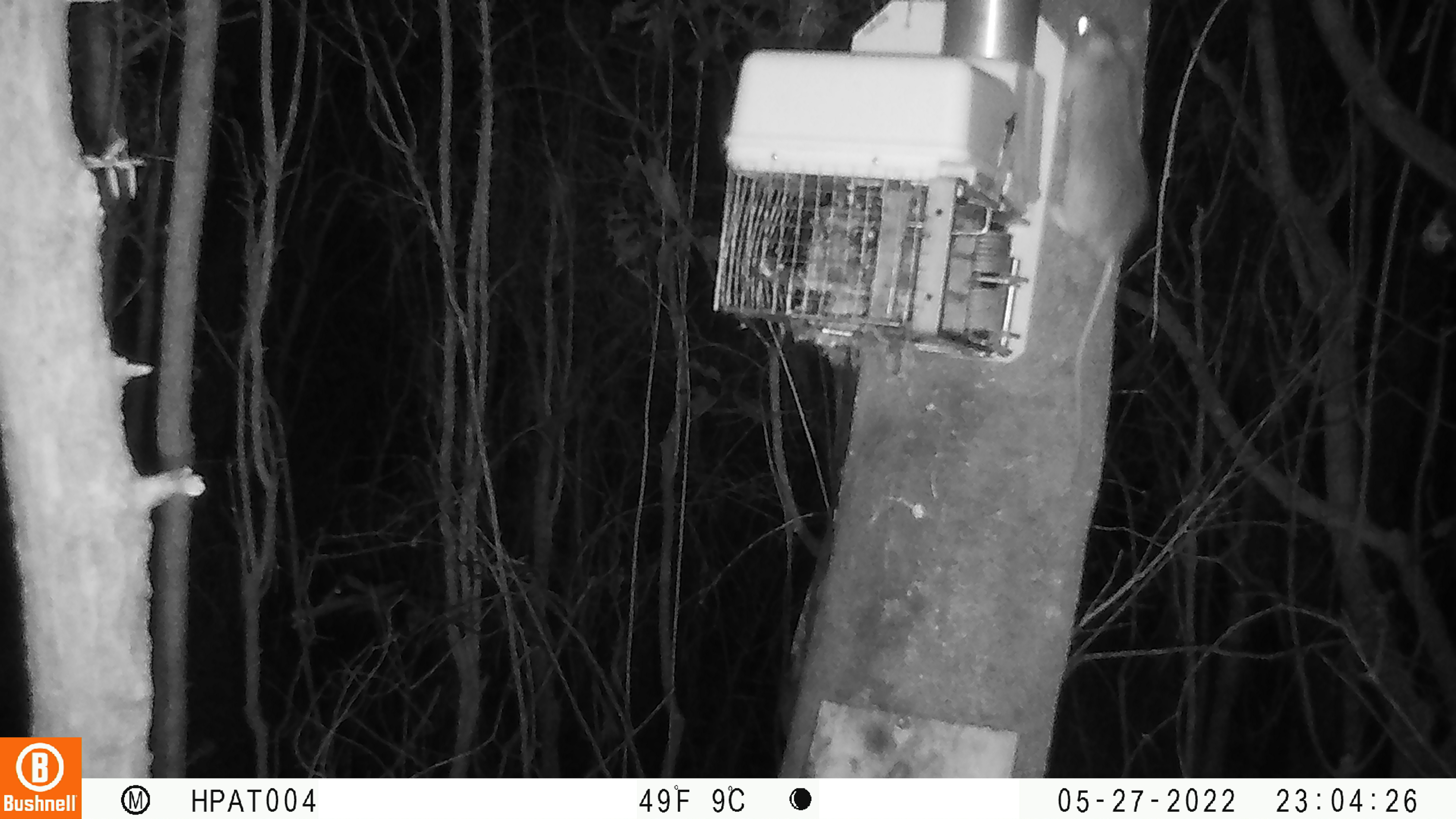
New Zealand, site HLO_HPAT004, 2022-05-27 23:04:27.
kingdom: Animalia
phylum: Chordata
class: Mammalia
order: Rodentia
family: Muridae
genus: Rattus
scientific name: Rattus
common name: rat